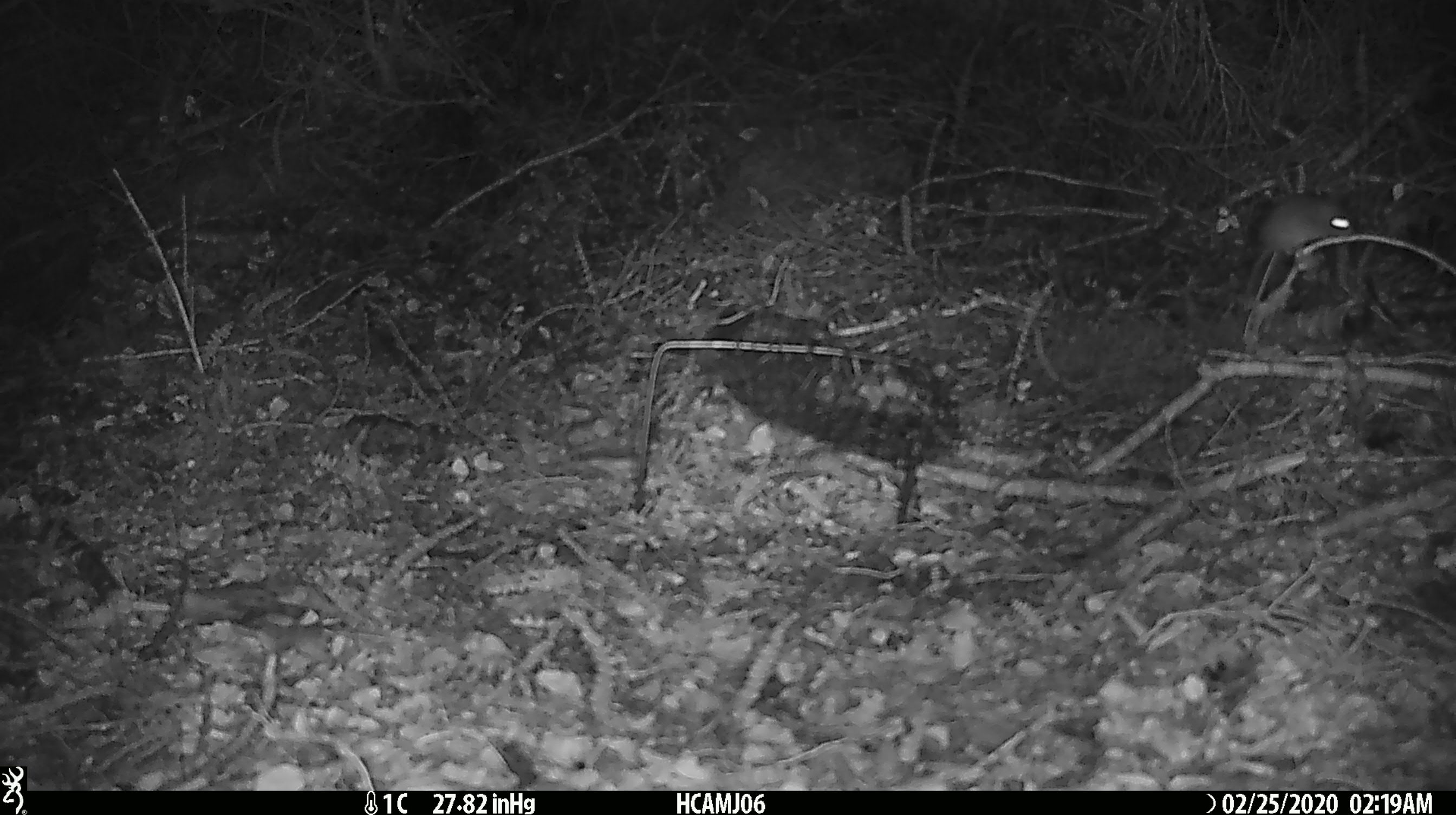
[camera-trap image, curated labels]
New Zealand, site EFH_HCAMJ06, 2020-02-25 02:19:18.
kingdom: Animalia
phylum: Chordata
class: Mammalia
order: Rodentia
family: Muridae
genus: Mus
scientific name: Mus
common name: mouse